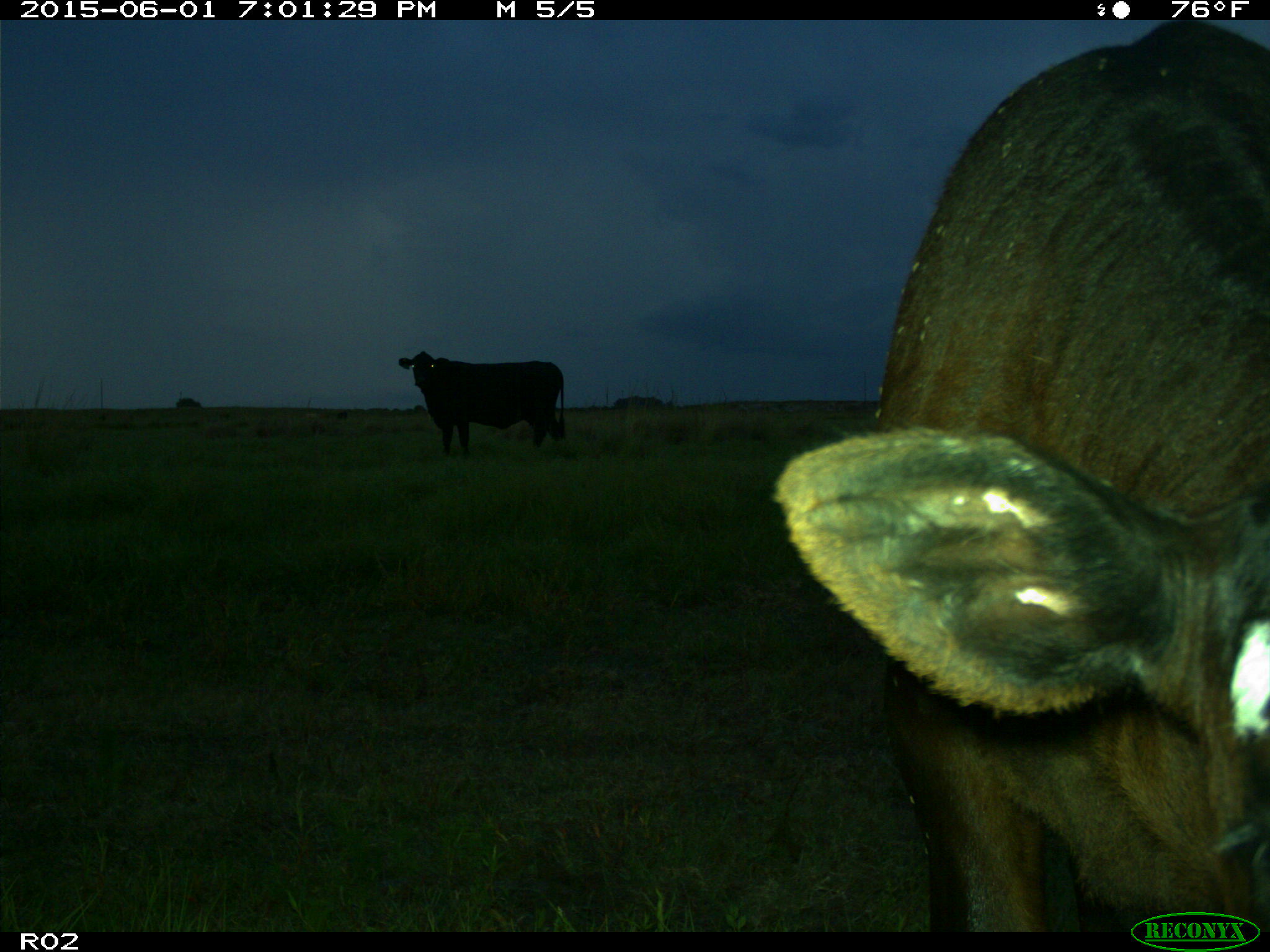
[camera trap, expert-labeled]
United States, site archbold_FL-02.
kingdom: Animalia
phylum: Chordata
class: Mammalia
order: Artiodactyla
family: Bovidae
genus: Bos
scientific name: Bos taurus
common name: domestic cow